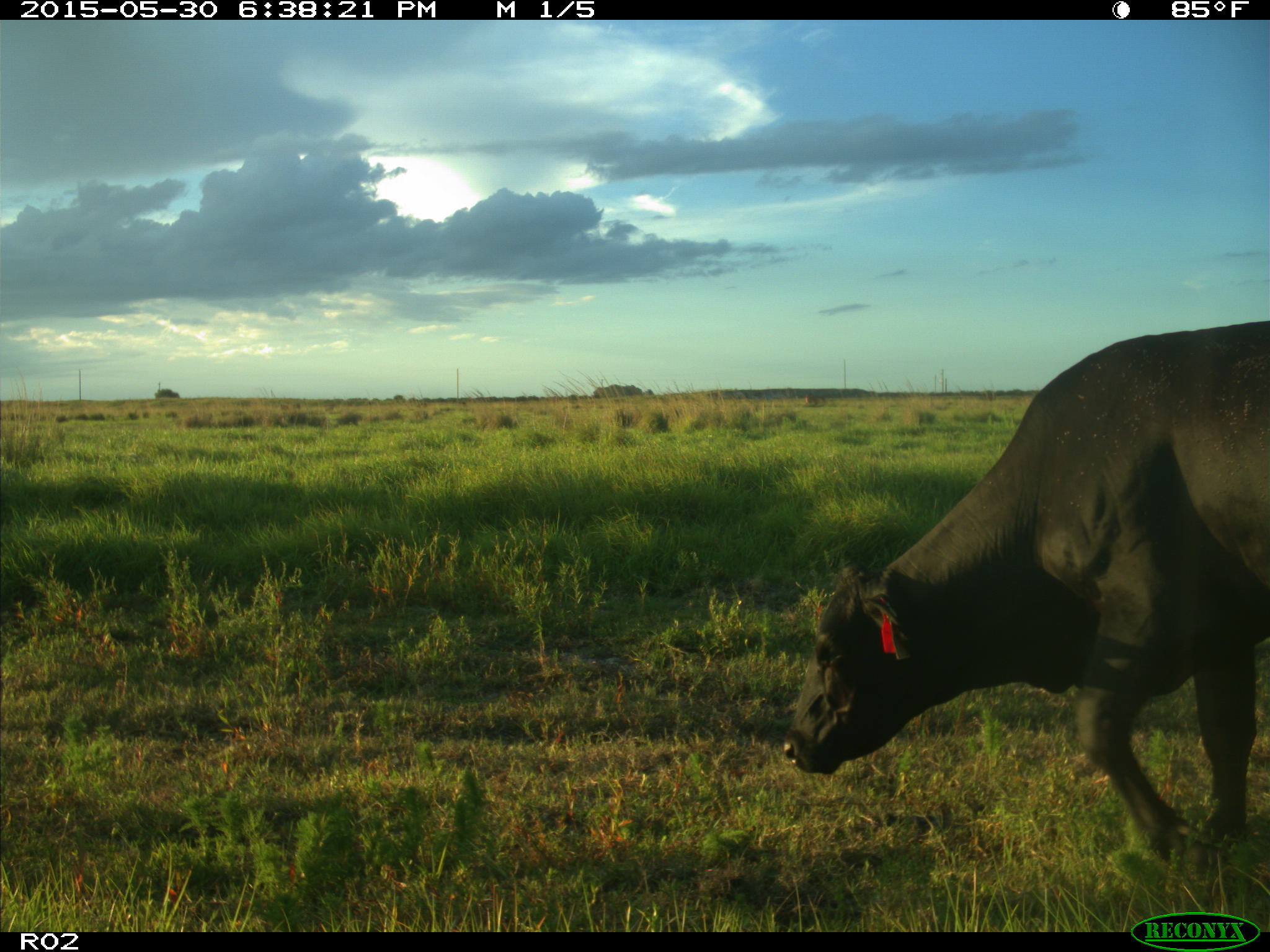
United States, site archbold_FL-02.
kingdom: Animalia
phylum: Chordata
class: Mammalia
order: Artiodactyla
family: Bovidae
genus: Bos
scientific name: Bos taurus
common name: domestic cow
Bos taurus (domestic cow).